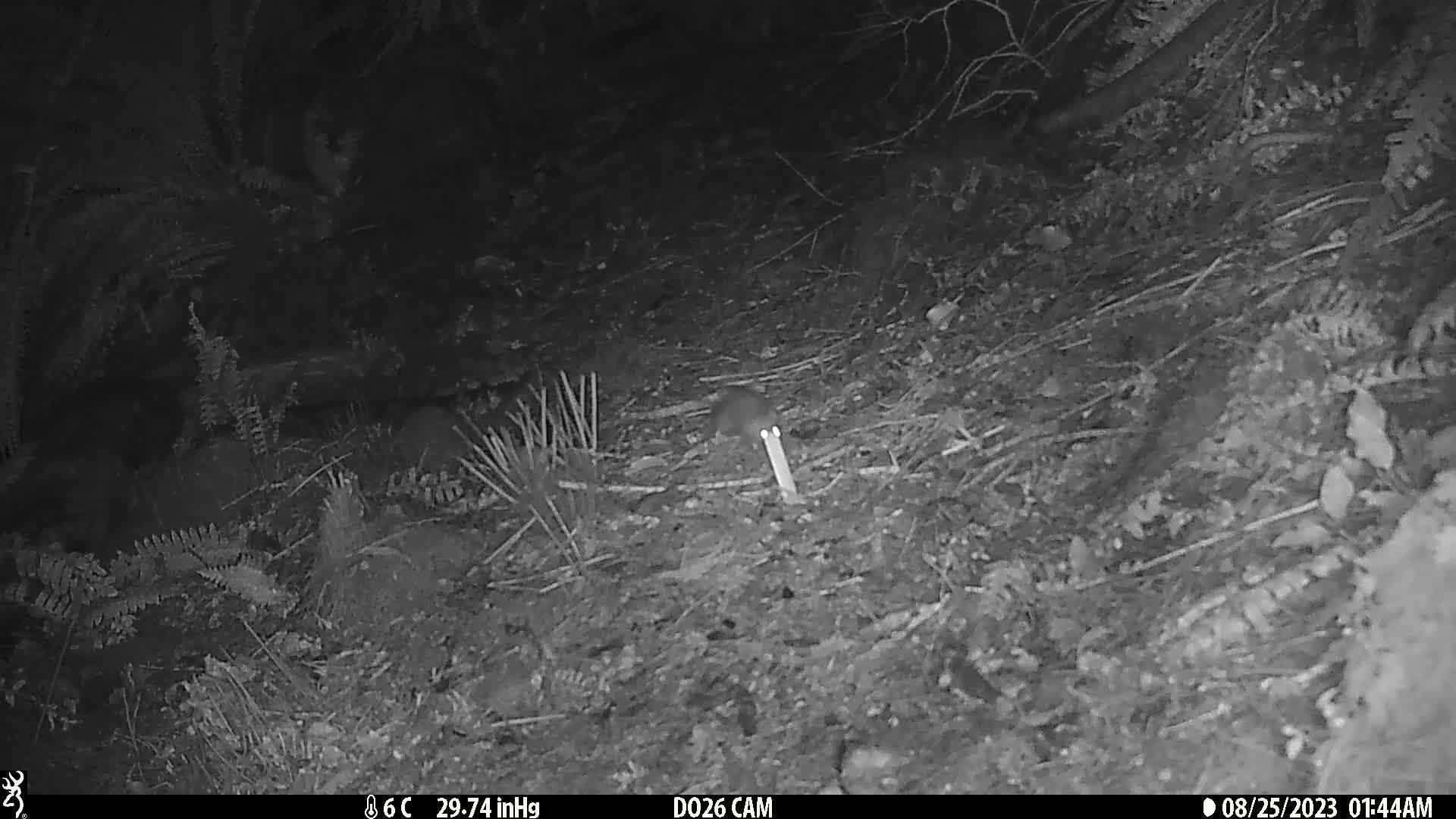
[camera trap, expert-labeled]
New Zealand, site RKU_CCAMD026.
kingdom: Animalia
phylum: Chordata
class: Mammalia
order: Rodentia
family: Muridae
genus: Rattus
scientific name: Rattus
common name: rat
Rat (Rattus).